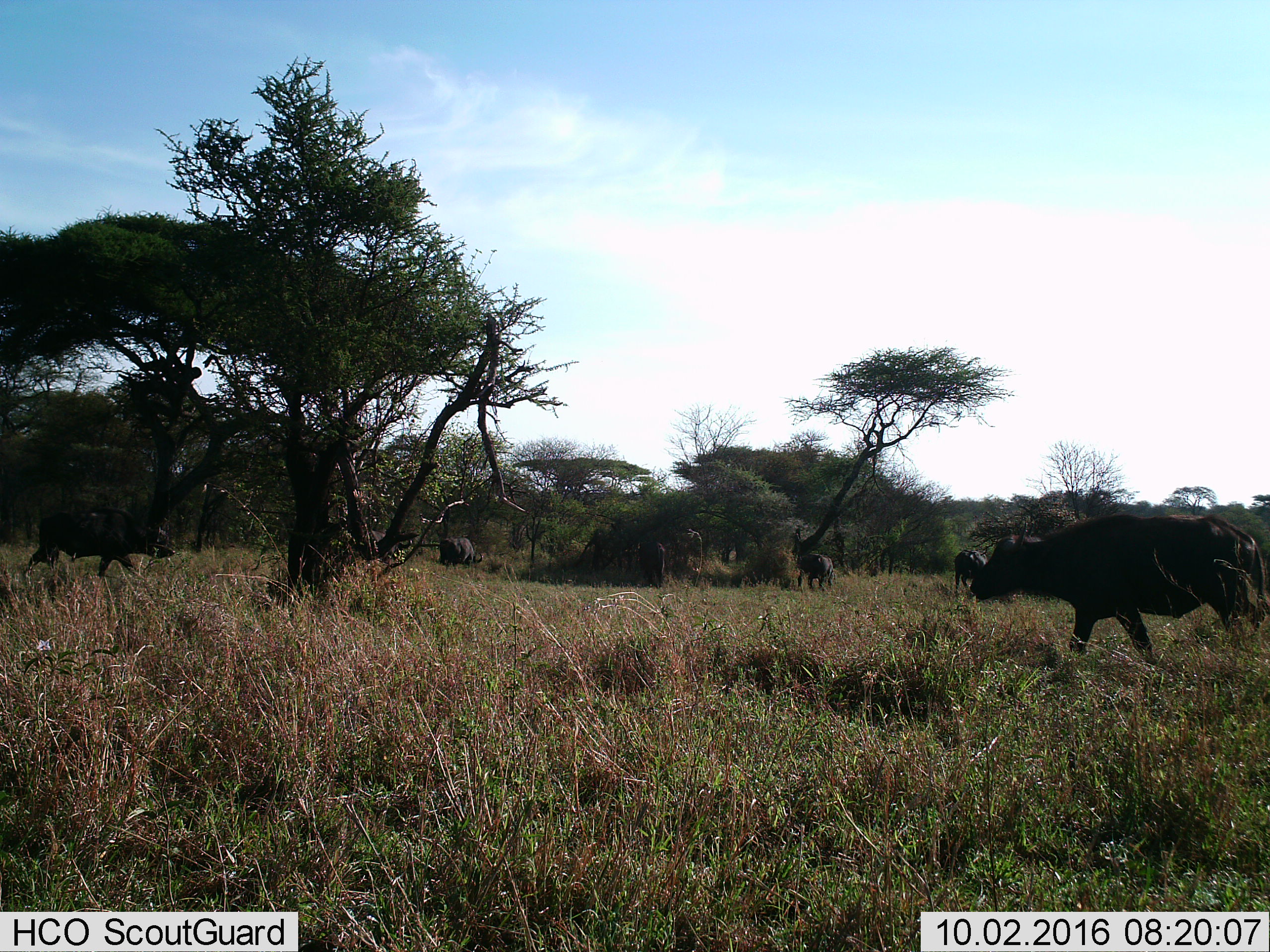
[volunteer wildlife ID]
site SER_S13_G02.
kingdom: Animalia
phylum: Chordata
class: Mammalia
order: Artiodactyla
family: Bovidae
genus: Syncerus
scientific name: Syncerus caffer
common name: african buffalo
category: buffalo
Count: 5.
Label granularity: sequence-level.